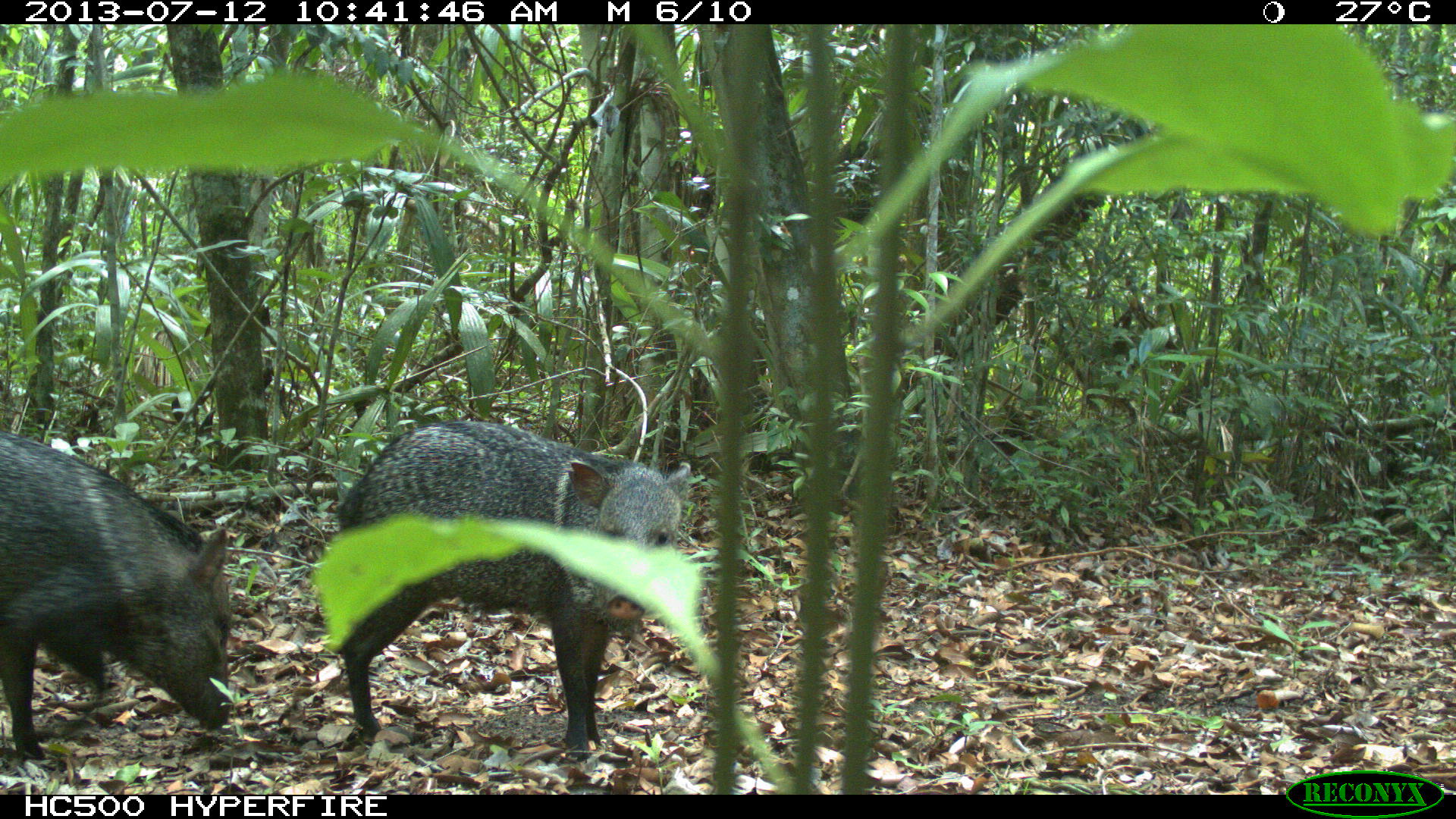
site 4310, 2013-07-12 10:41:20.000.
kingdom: Animalia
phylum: Chordata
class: Mammalia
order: Artiodactyla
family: Tayassuidae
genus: Pecari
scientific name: Pecari tajacu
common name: collared peccary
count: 13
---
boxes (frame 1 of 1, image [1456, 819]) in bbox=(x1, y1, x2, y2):
pecari tajacu: bbox=(335, 421, 688, 763); bbox=(0, 431, 231, 760)